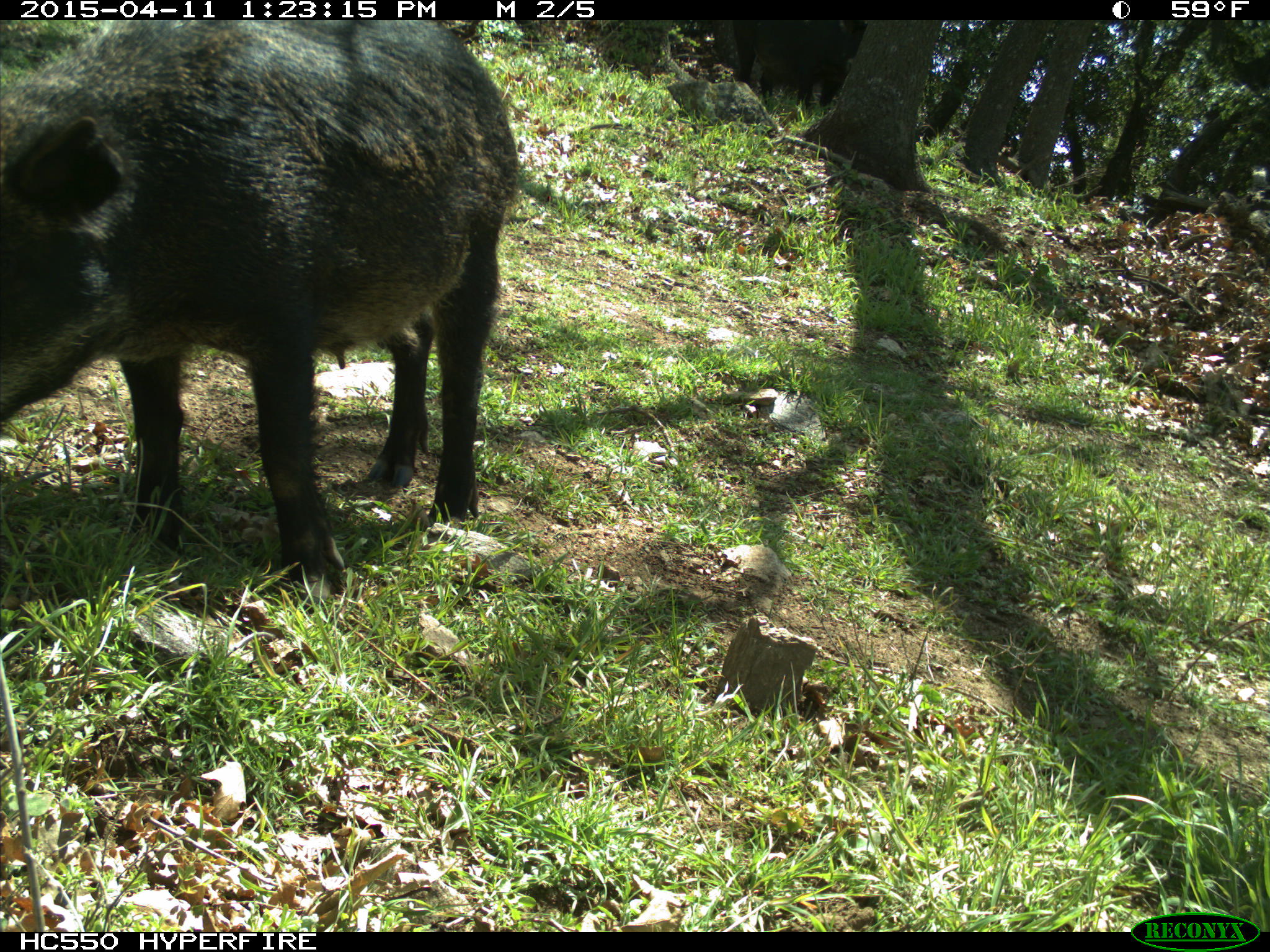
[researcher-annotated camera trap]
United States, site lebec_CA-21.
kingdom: Animalia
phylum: Chordata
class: Mammalia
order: Artiodactyla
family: Suidae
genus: Sus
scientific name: Sus scrofa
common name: wild boar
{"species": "Sus scrofa (wild boar)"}